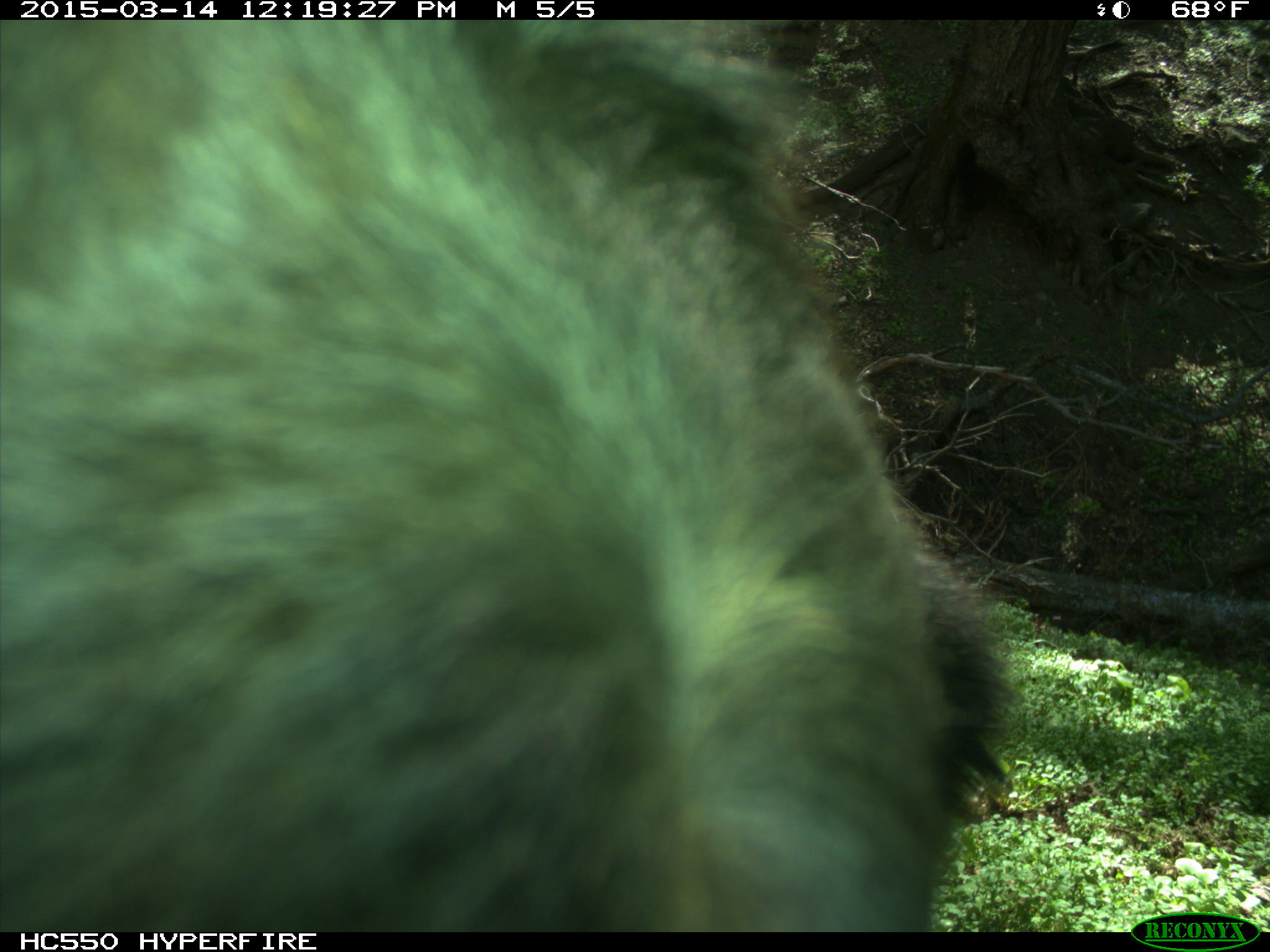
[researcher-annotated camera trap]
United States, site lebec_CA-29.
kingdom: Animalia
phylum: Chordata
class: Mammalia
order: Artiodactyla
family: Bovidae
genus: Bos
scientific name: Bos taurus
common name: domestic cow